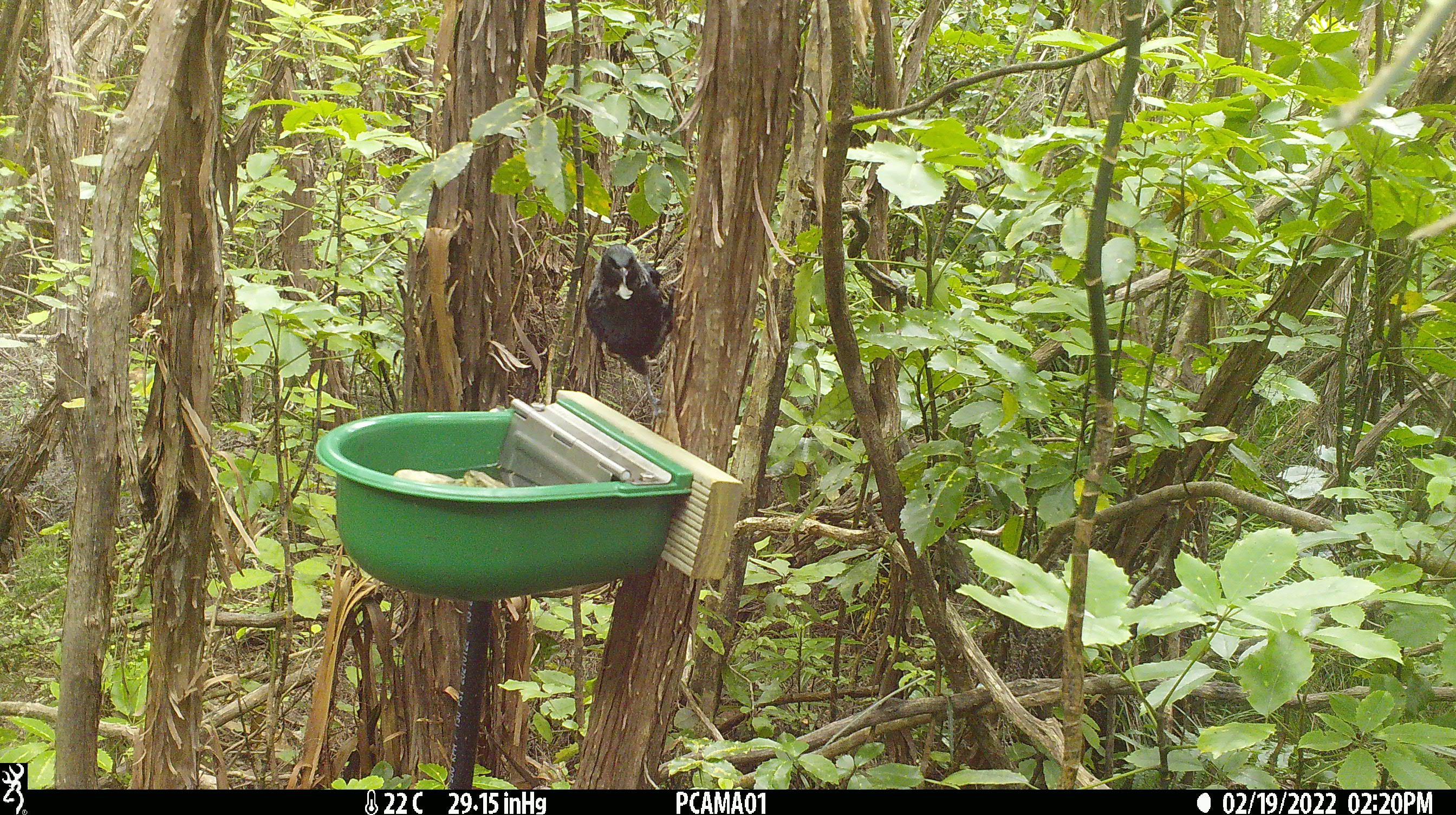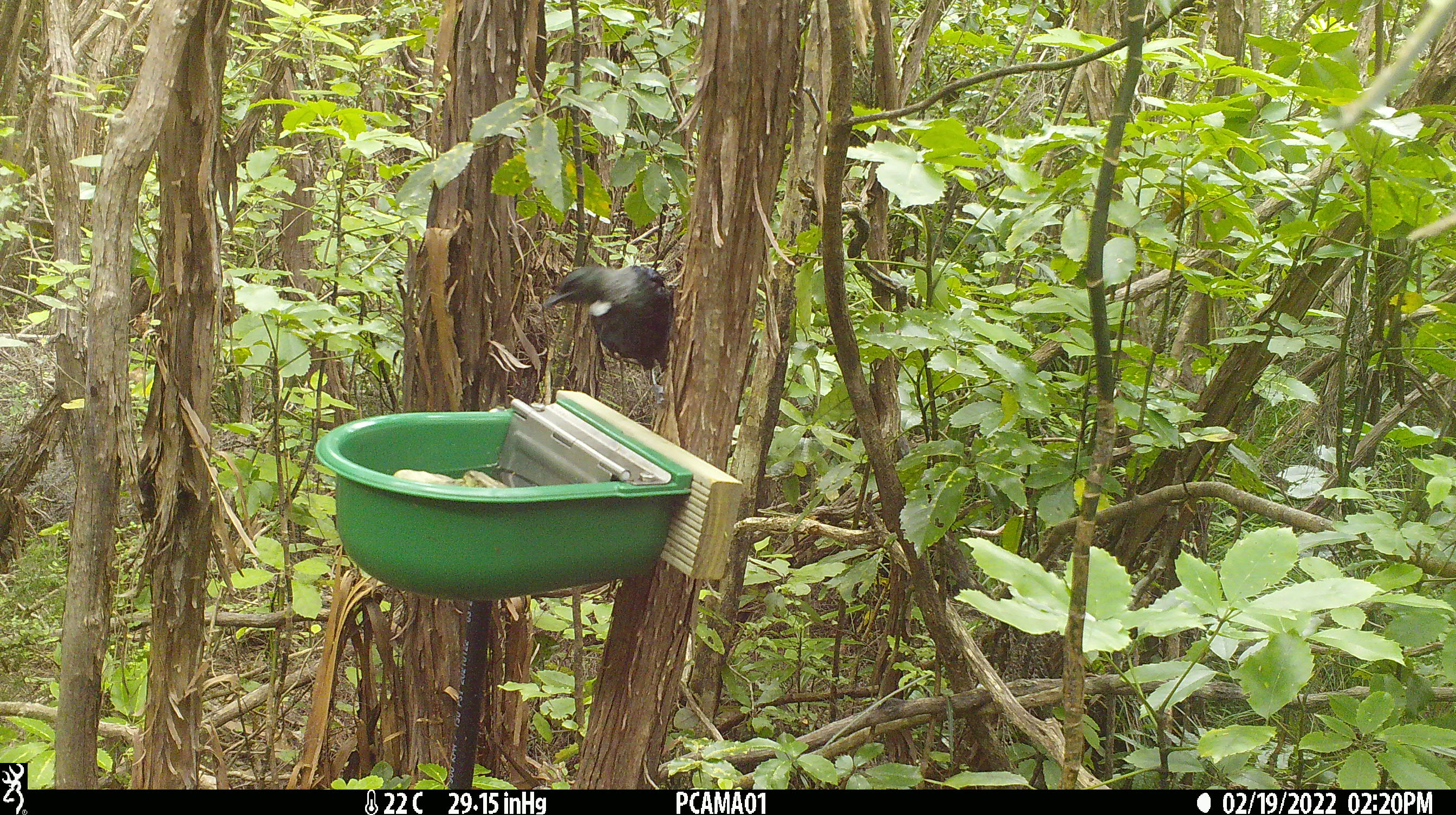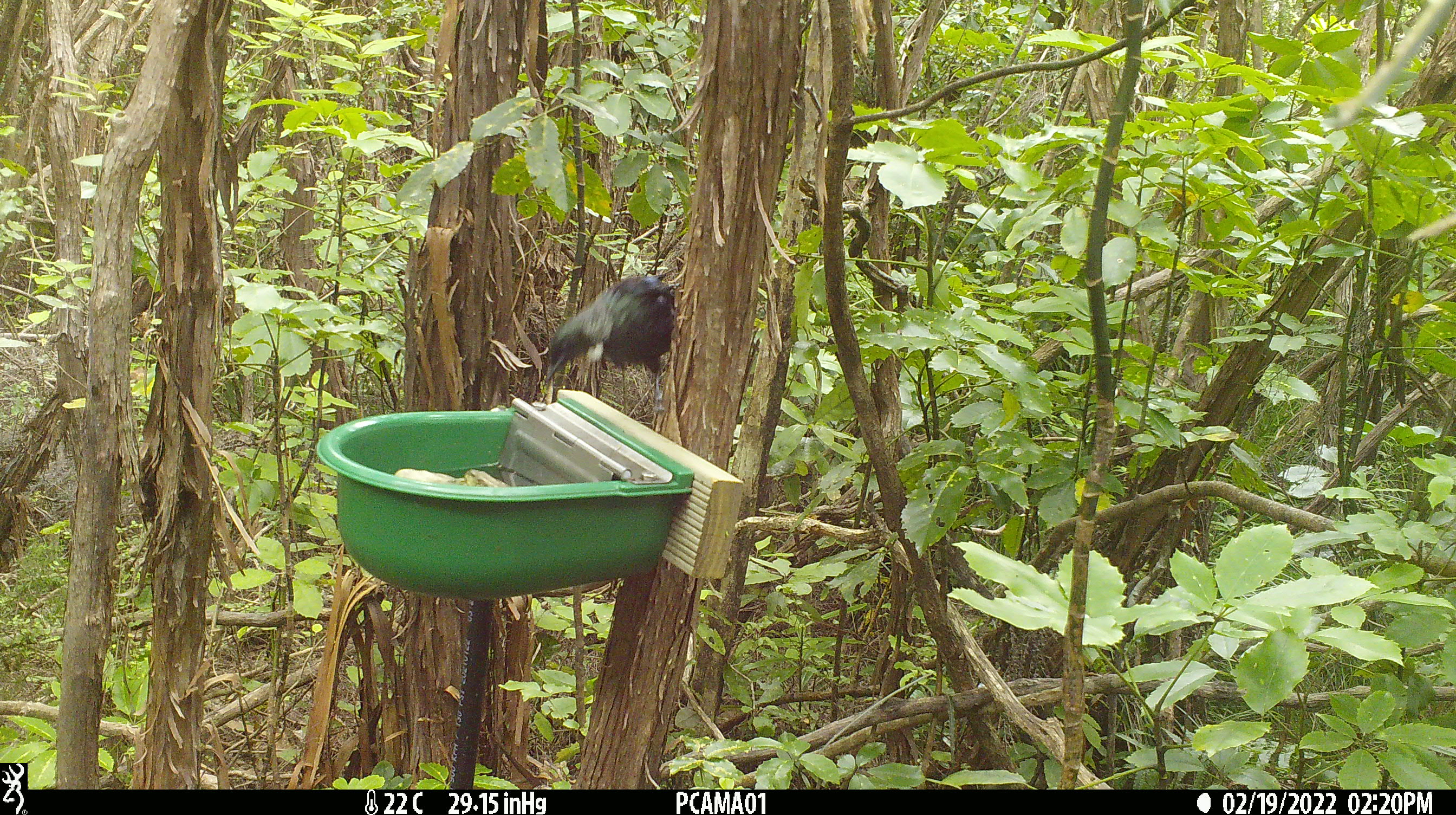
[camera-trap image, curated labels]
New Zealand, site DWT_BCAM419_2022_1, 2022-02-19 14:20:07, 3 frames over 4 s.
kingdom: Animalia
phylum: Chordata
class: Aves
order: Passeriformes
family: Meliphagidae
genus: Prosthemadera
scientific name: Prosthemadera novaeseelandiae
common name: tui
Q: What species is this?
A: Tui (Prosthemadera novaeseelandiae).